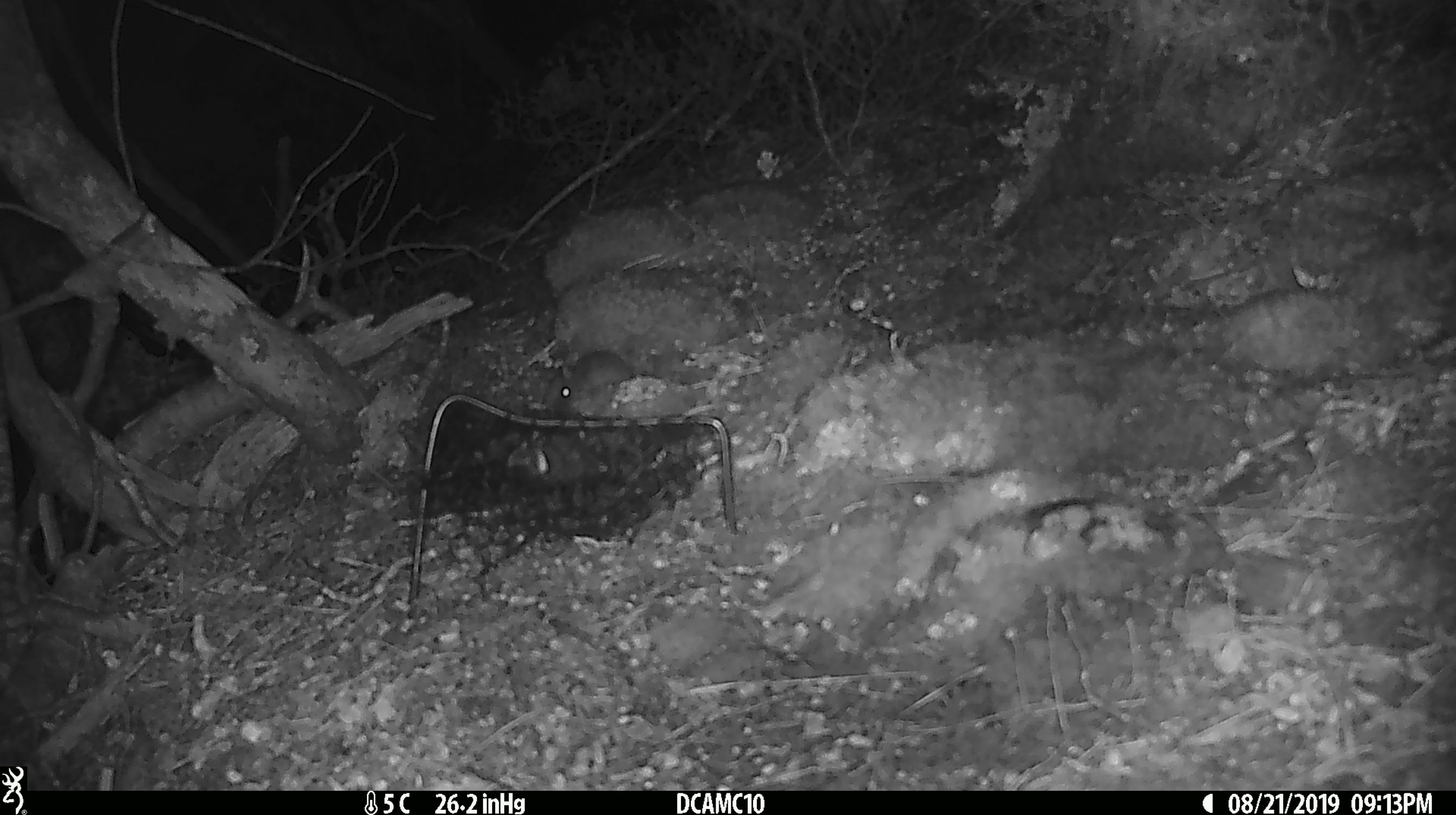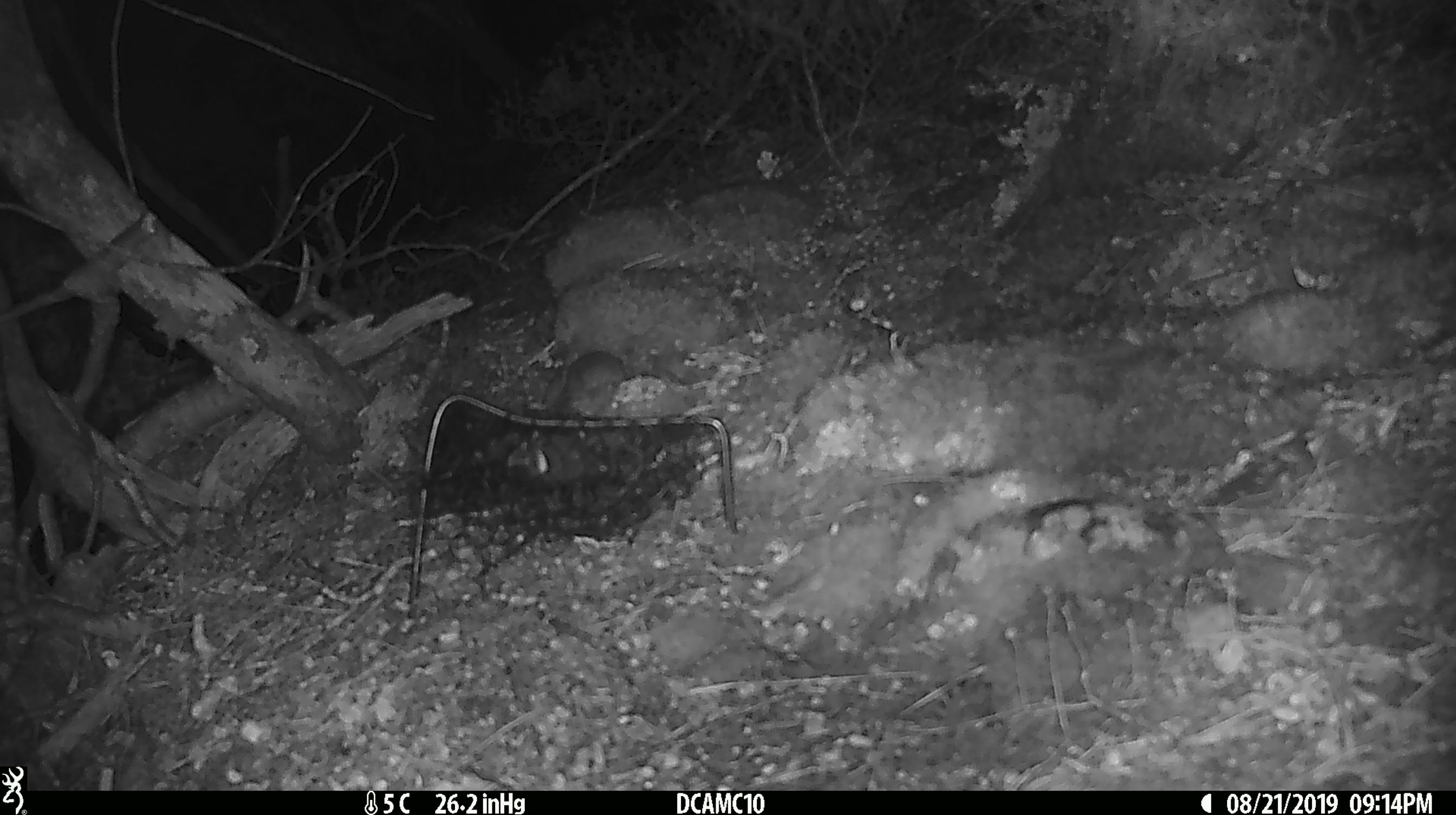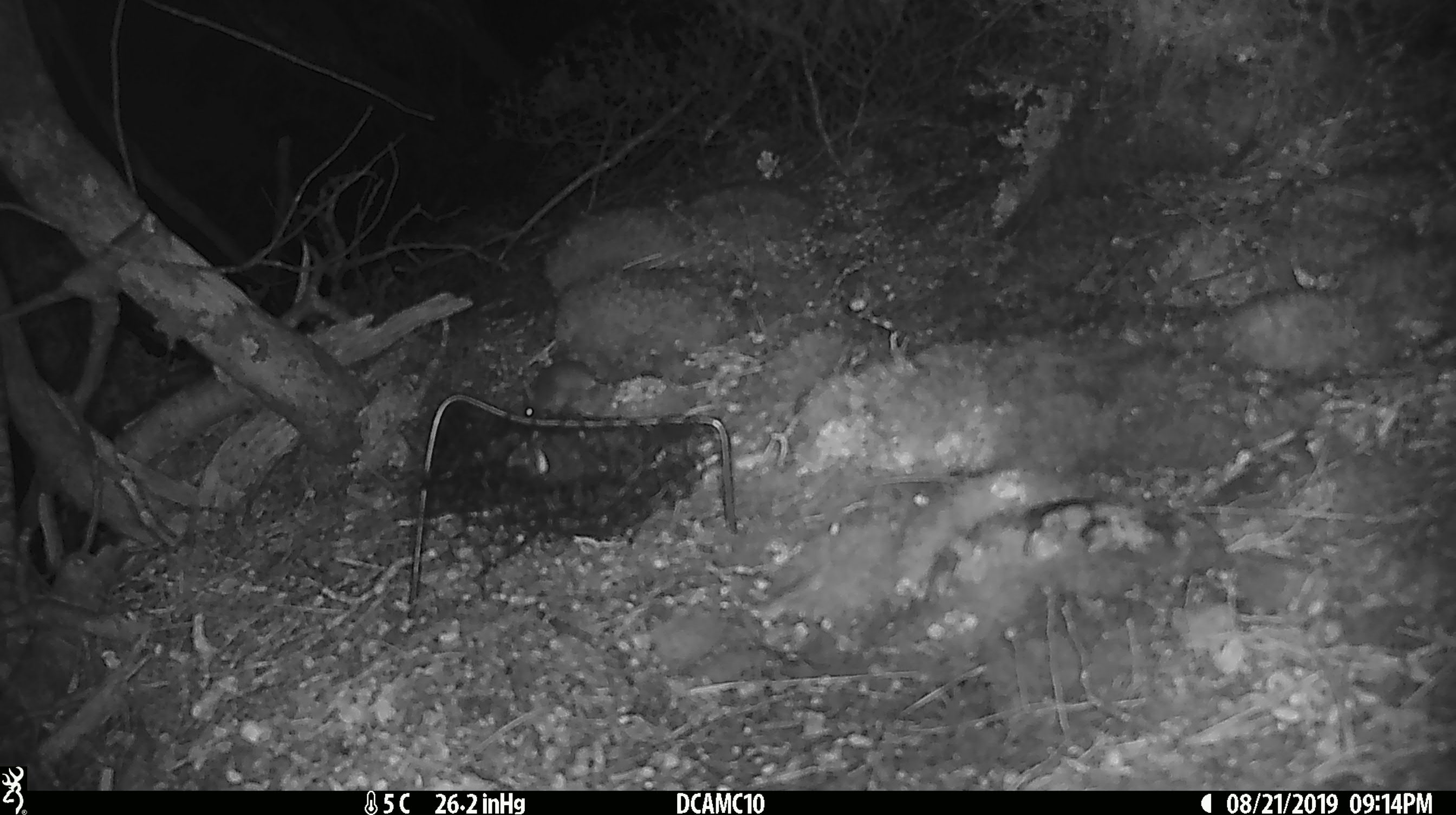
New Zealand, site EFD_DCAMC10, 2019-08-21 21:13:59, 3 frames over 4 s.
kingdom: Animalia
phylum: Chordata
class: Mammalia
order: Rodentia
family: Muridae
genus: Mus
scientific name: Mus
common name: mouse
Mouse (Mus).